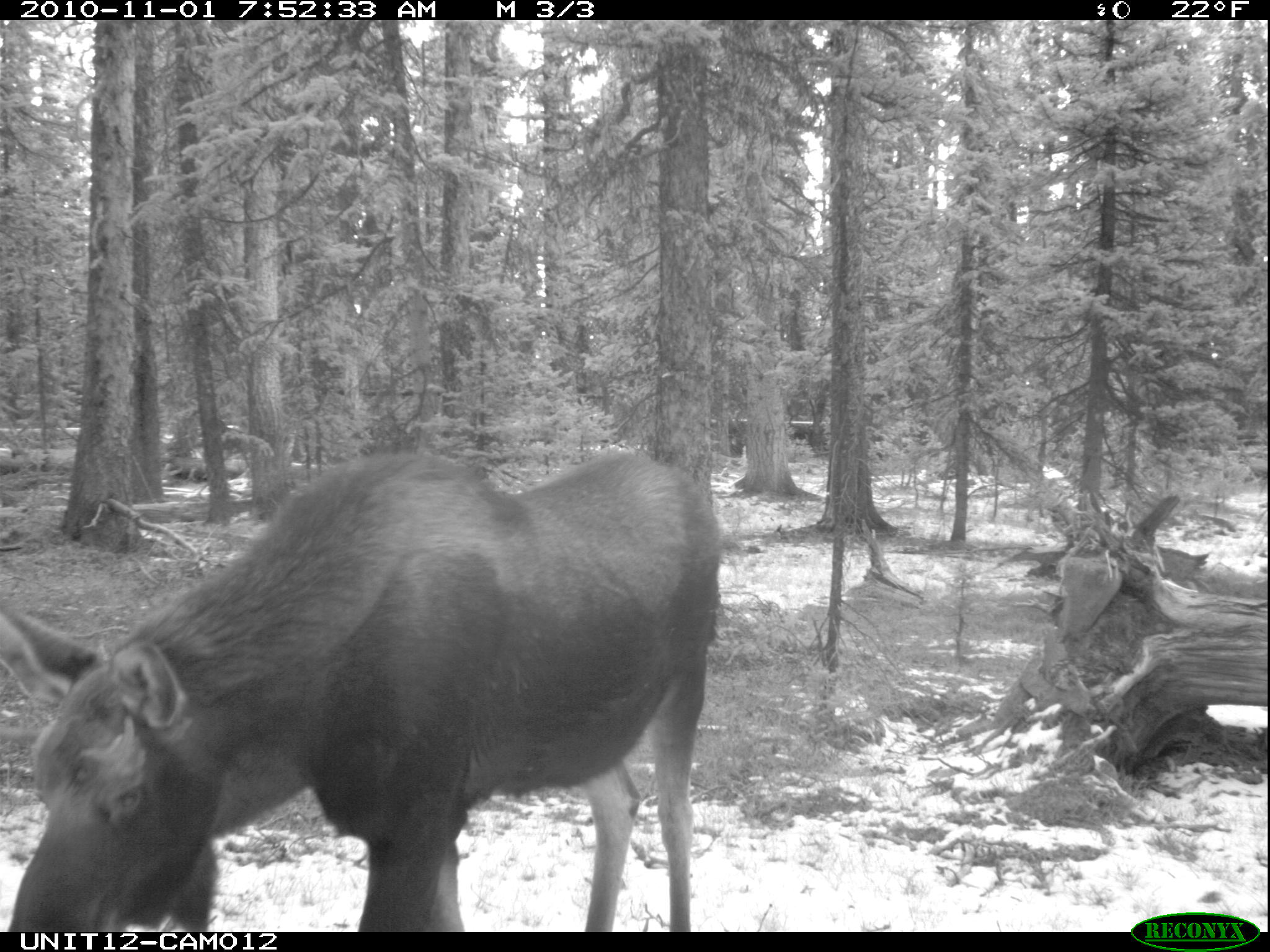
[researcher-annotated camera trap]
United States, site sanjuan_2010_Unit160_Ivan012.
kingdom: Animalia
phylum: Chordata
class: Mammalia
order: Artiodactyla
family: Cervidae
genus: Alces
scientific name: Alces alces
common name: moose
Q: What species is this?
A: Alces alces (moose).